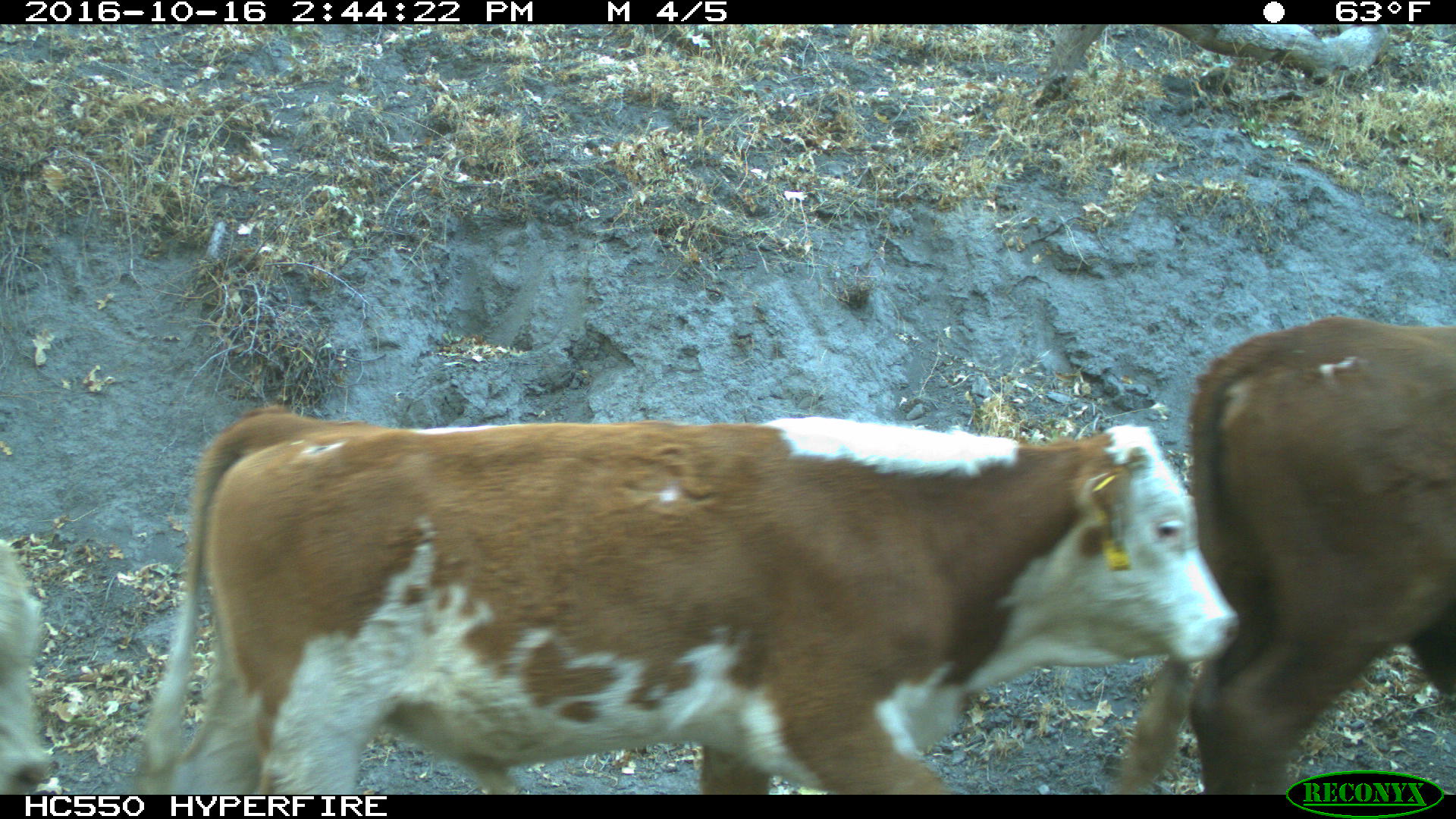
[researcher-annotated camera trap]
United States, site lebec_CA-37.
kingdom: Animalia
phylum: Chordata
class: Mammalia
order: Artiodactyla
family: Bovidae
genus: Bos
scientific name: Bos taurus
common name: domestic cow